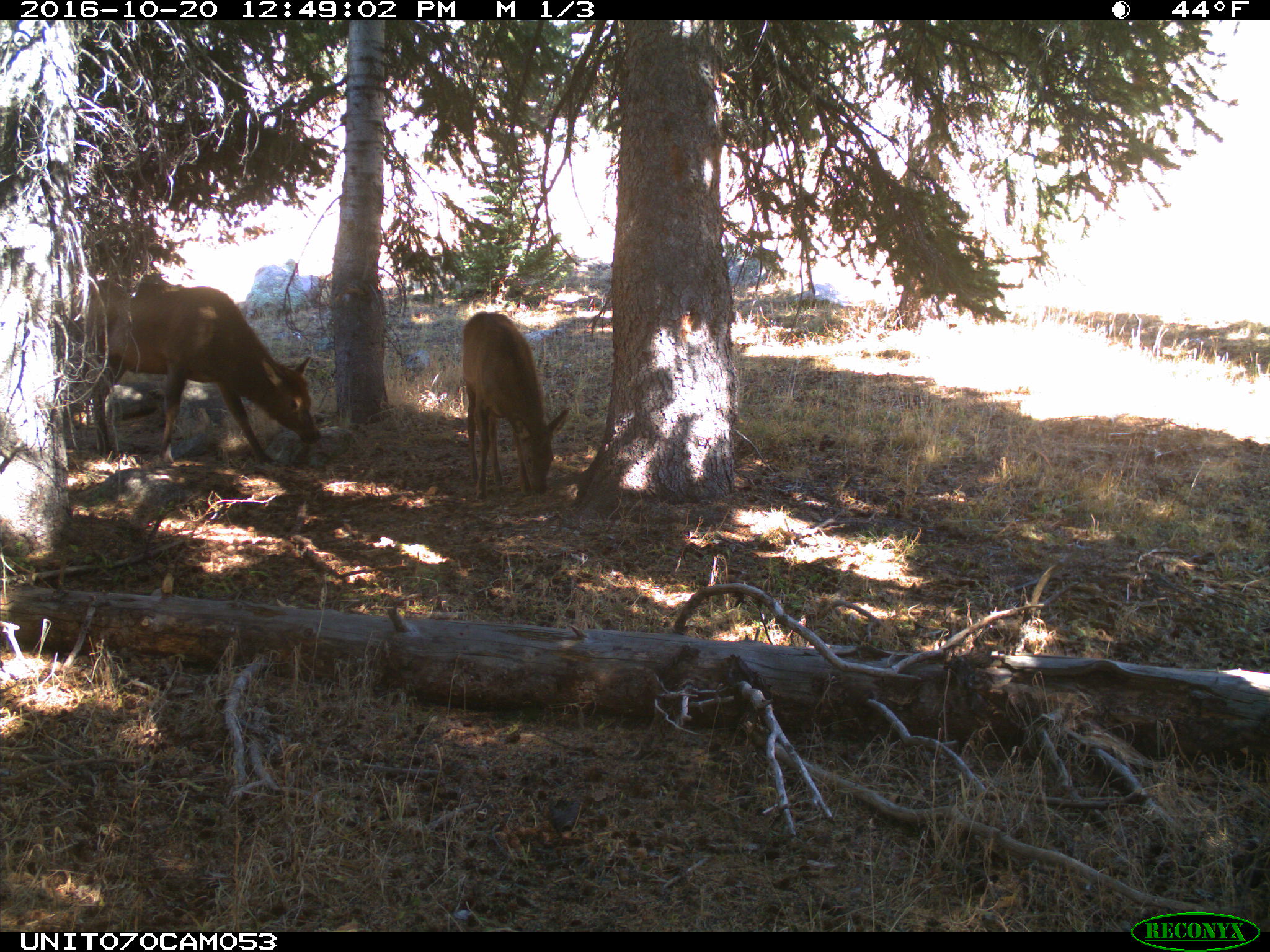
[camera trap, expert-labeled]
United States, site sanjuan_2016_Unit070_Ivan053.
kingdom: Animalia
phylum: Chordata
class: Mammalia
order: Artiodactyla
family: Cervidae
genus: Cervus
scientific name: Cervus elaphus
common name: red deer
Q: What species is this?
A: Cervus elaphus (red deer).